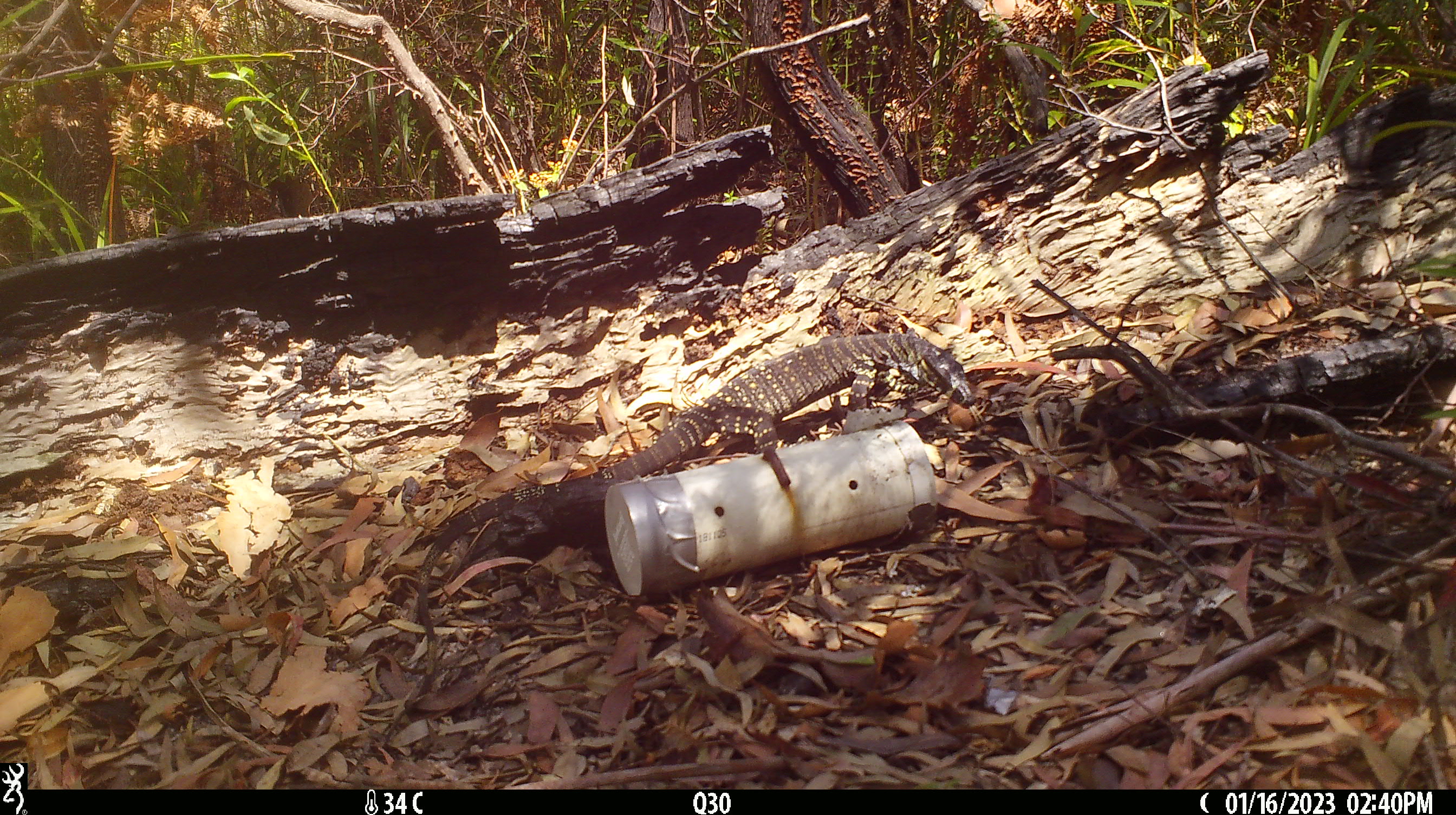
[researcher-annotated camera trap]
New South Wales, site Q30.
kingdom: Animalia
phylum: Chordata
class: Reptilia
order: Squamata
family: Varanidae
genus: Varanus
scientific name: Varanus varius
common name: lace monitor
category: goanna